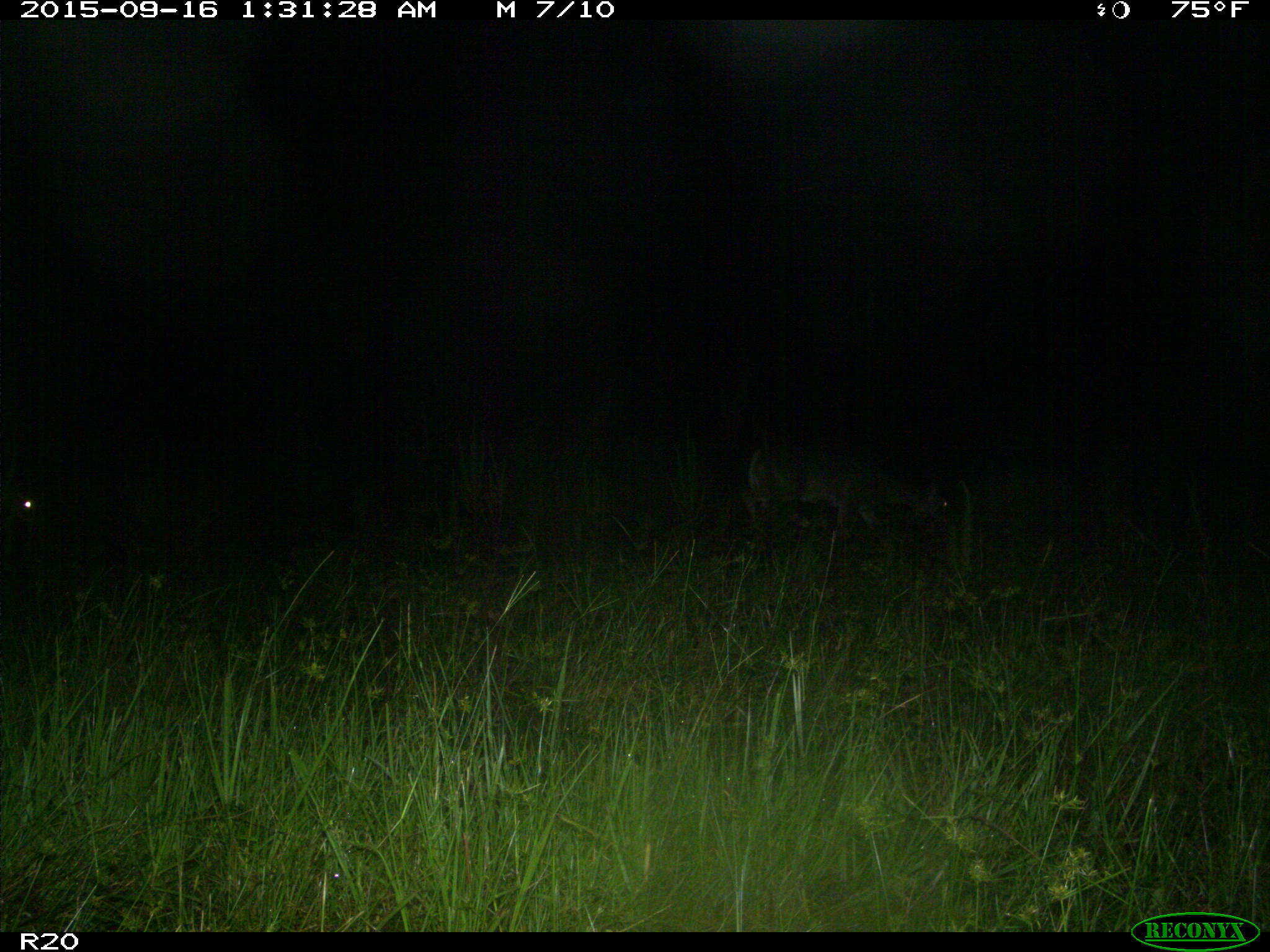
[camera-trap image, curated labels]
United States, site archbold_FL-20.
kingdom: Animalia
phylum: Chordata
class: Mammalia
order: Artiodactyla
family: Cervidae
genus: Odocoileus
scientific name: Odocoileus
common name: deer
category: unidentified deer